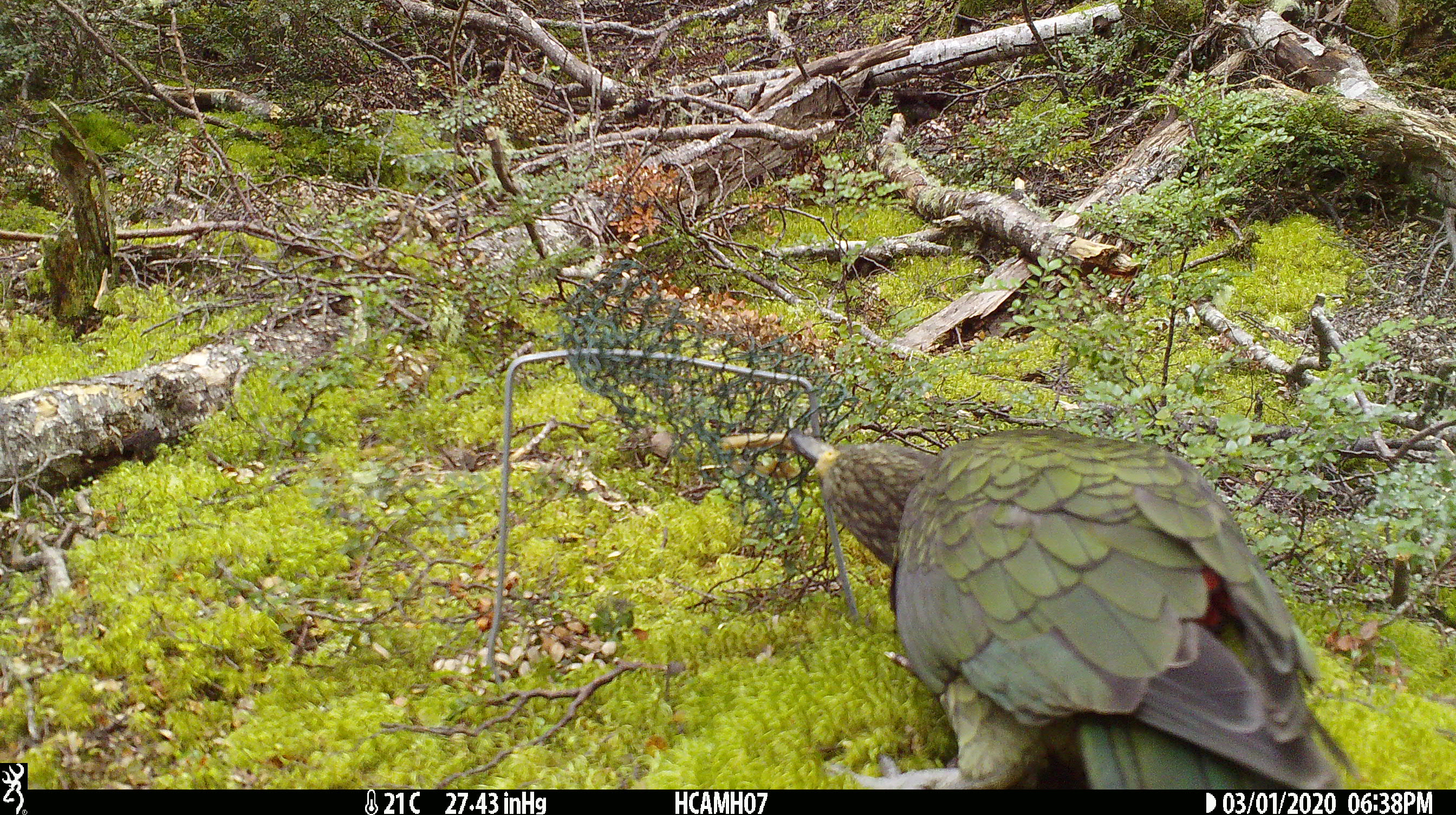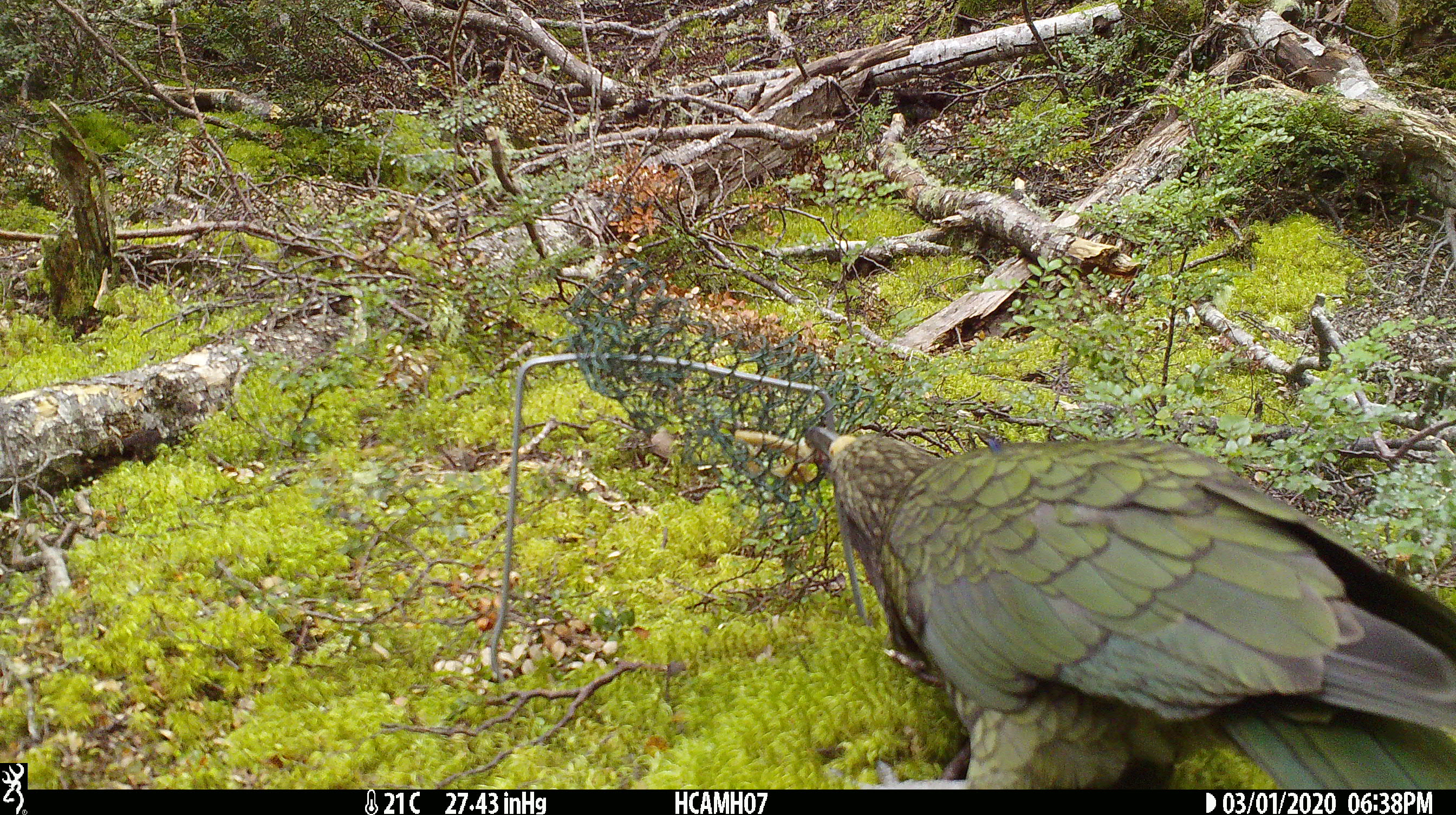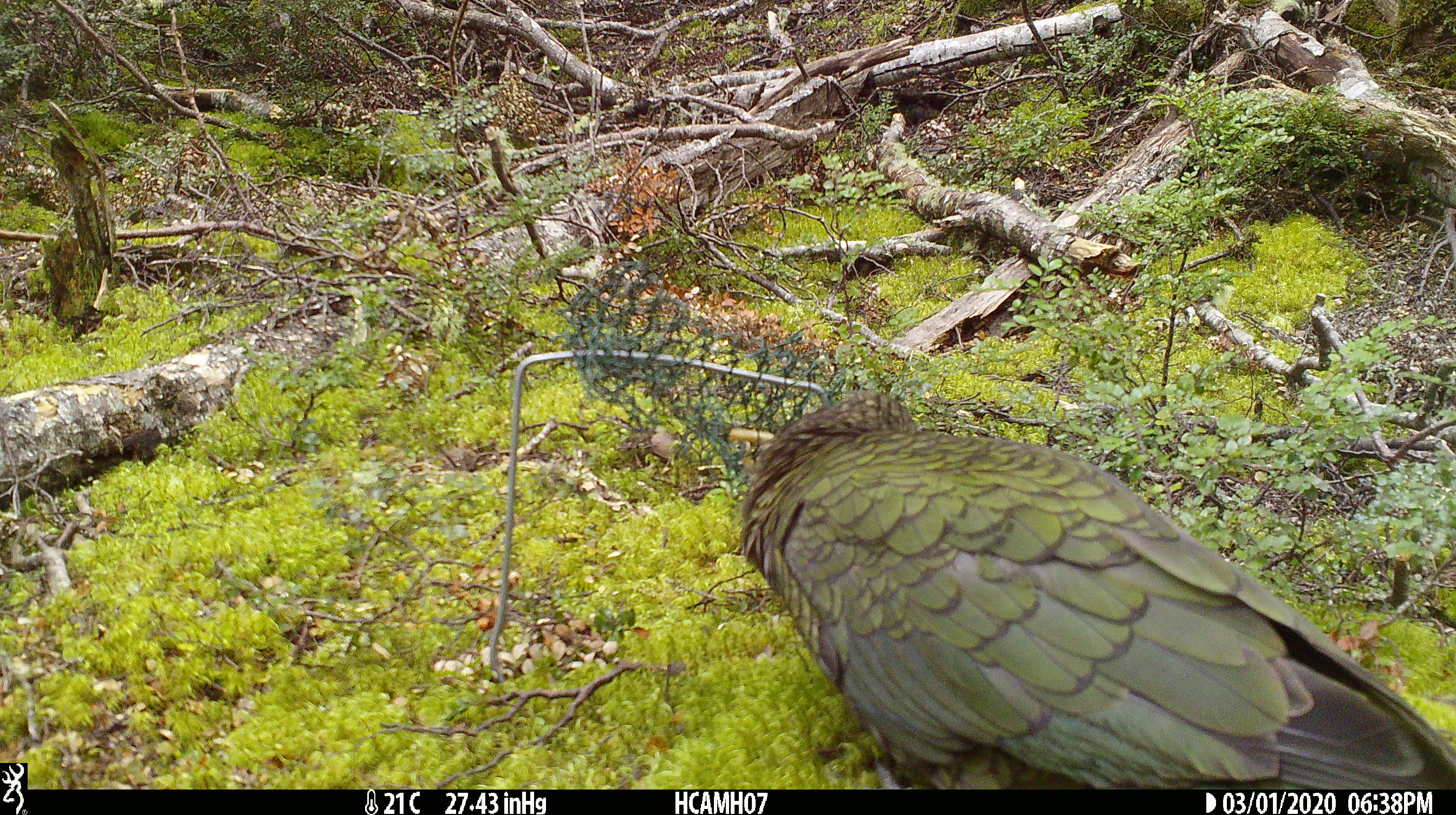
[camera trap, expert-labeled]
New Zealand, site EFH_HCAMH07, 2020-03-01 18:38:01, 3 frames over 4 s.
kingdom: Animalia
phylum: Chordata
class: Aves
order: Psittaciformes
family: Strigopidae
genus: Nestor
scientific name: Nestor notabilis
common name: kea